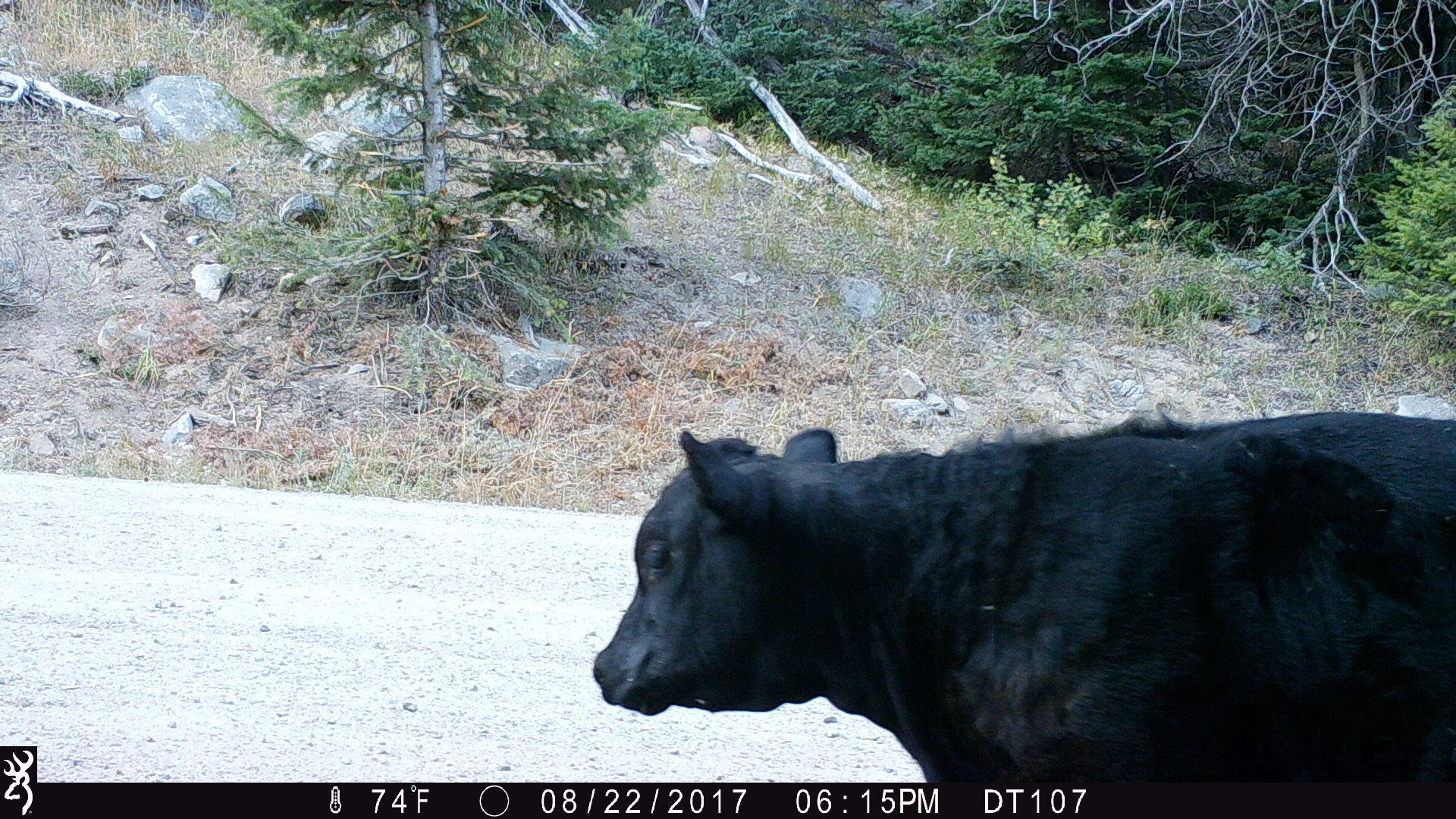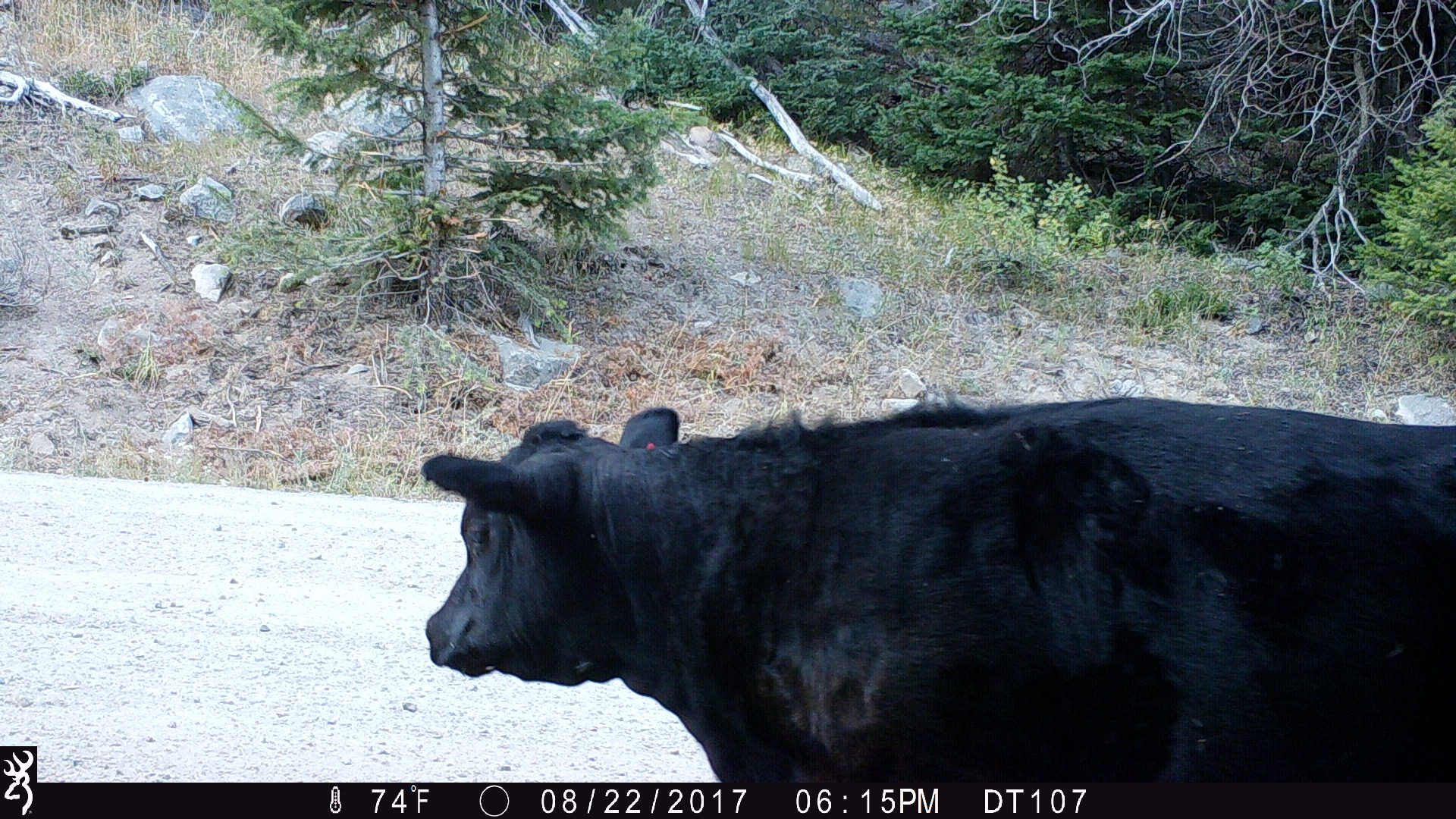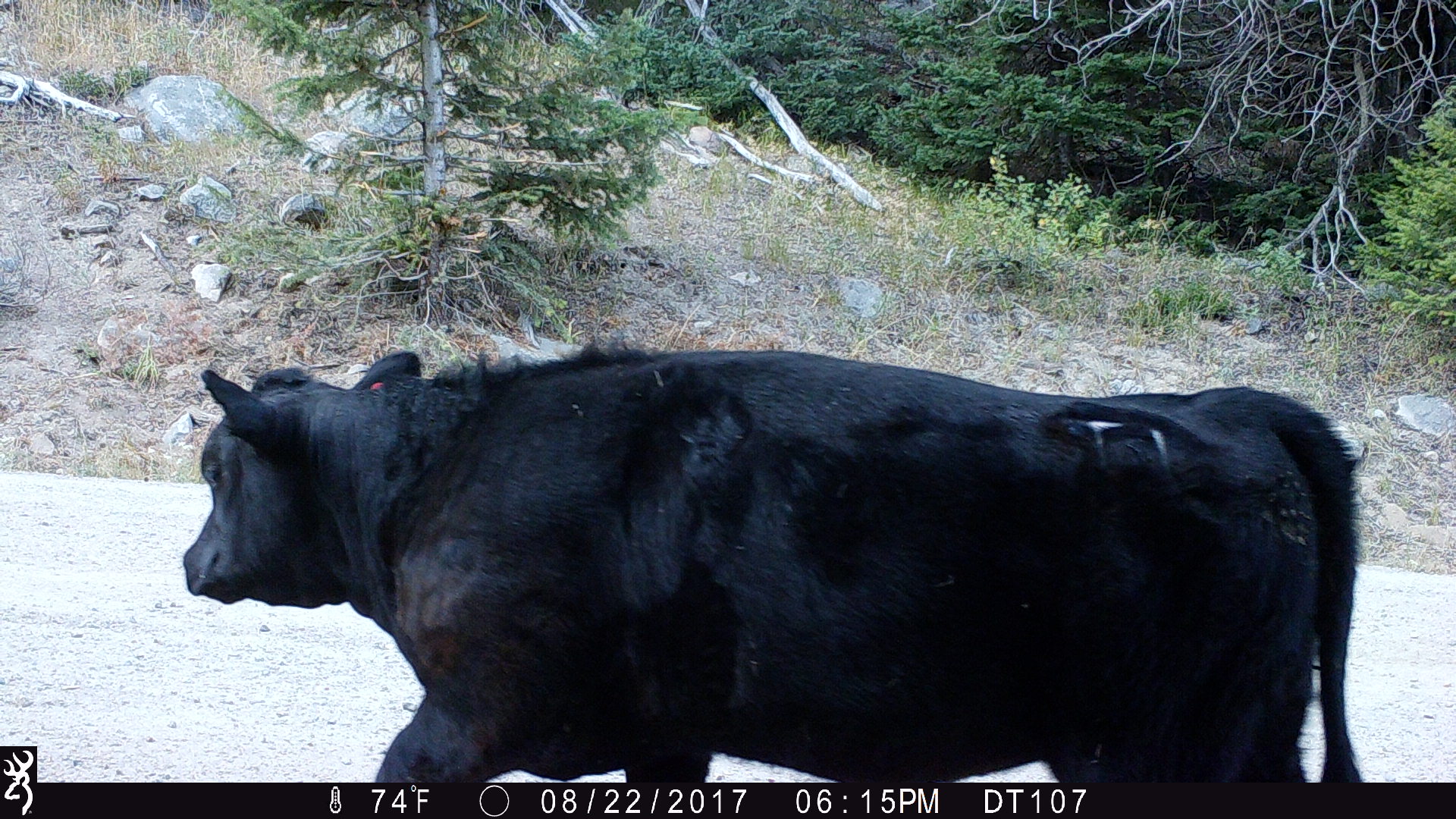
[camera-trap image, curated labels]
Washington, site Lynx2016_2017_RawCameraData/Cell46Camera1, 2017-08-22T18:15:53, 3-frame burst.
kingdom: Animalia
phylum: Chordata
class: Mammalia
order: Artiodactyla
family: Bovidae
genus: Bos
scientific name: Bos taurus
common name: domestic cattle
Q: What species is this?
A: Domestic cattle (Bos taurus).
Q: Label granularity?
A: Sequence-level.